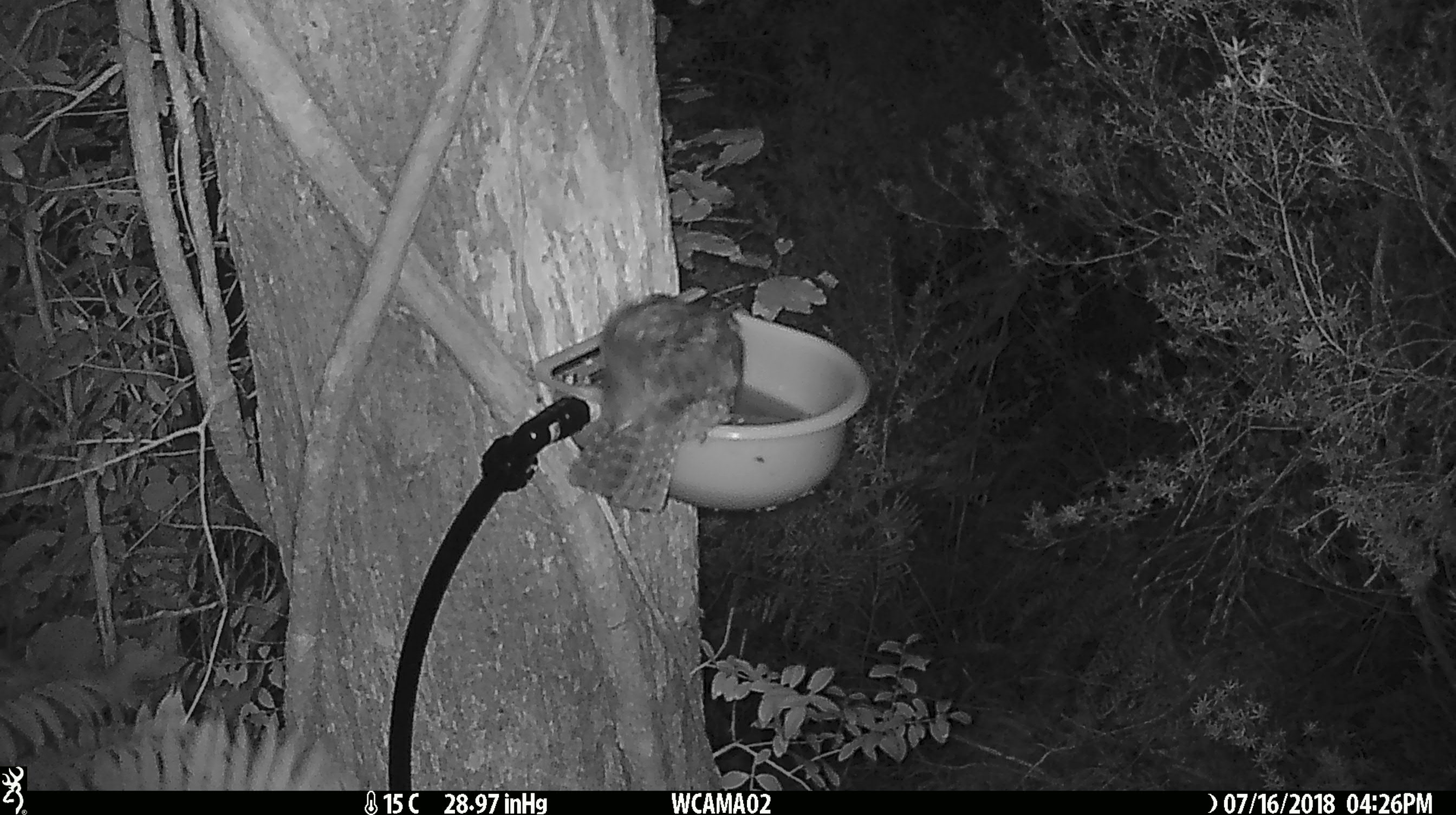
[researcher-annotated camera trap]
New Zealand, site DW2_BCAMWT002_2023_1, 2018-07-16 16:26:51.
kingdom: Animalia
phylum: Chordata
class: Aves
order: Strigiformes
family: Strigidae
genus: Ninox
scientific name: Ninox novaeseelandiae novaeseelandiae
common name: morepork